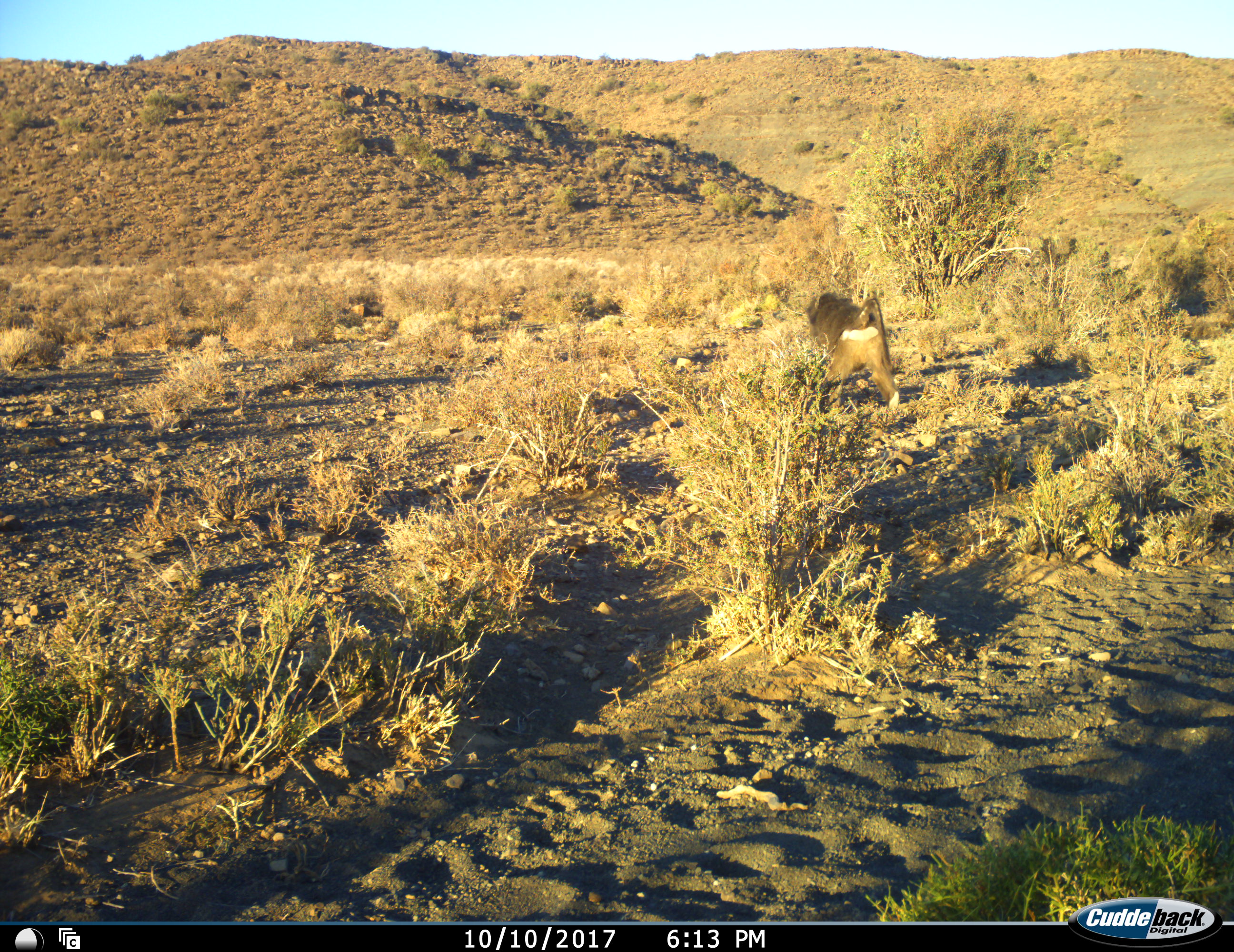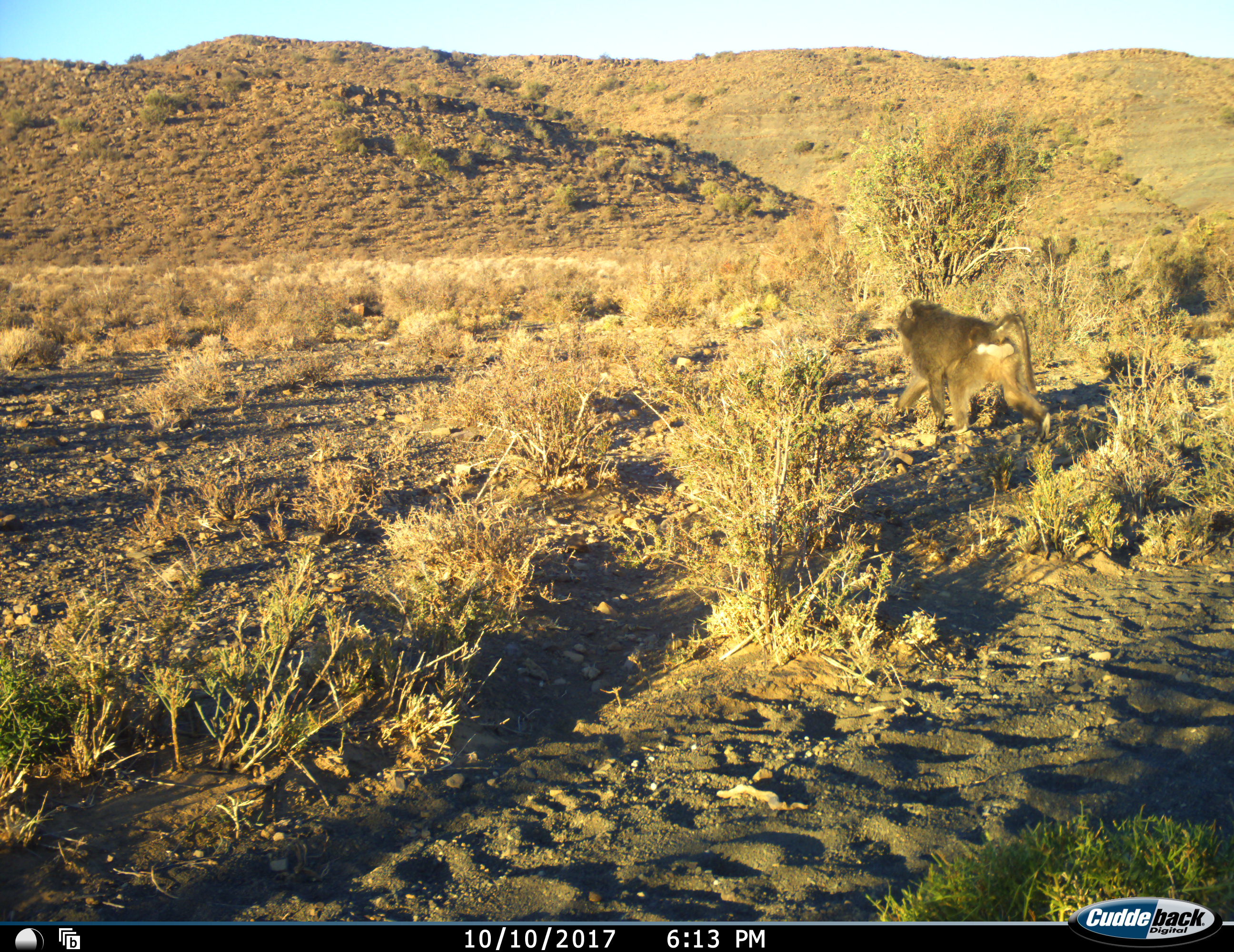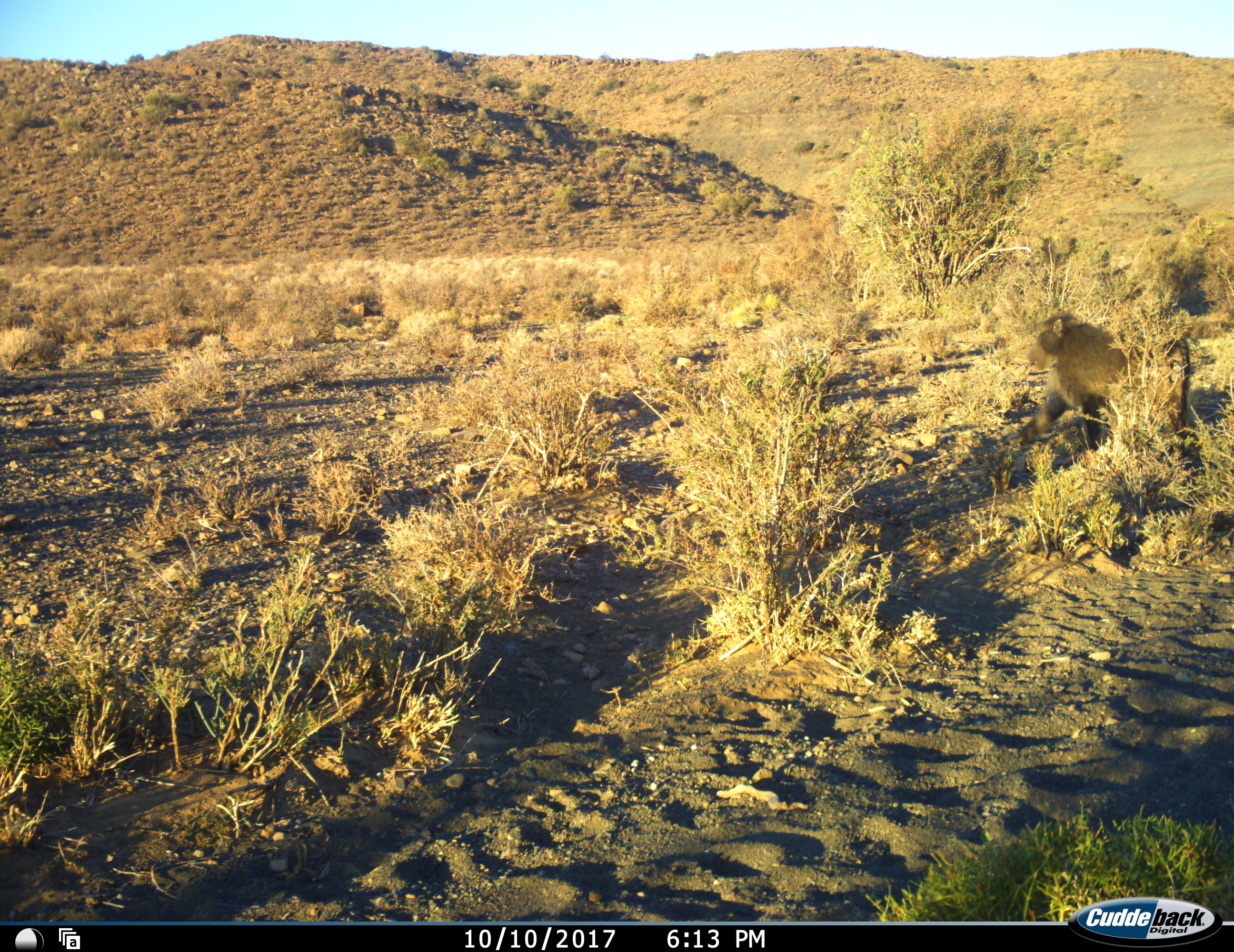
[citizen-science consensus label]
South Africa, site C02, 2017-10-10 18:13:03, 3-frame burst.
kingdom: Animalia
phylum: Chordata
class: Mammalia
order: Primates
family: Cercopithecidae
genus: Papio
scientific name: Papio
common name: baboon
Baboon (Papio), count 1. Behavior (volunteer vote fractions): standing 0%, resting 0%, moving 100%, interacting 0%. Young present (vote fraction): 0%. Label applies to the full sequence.